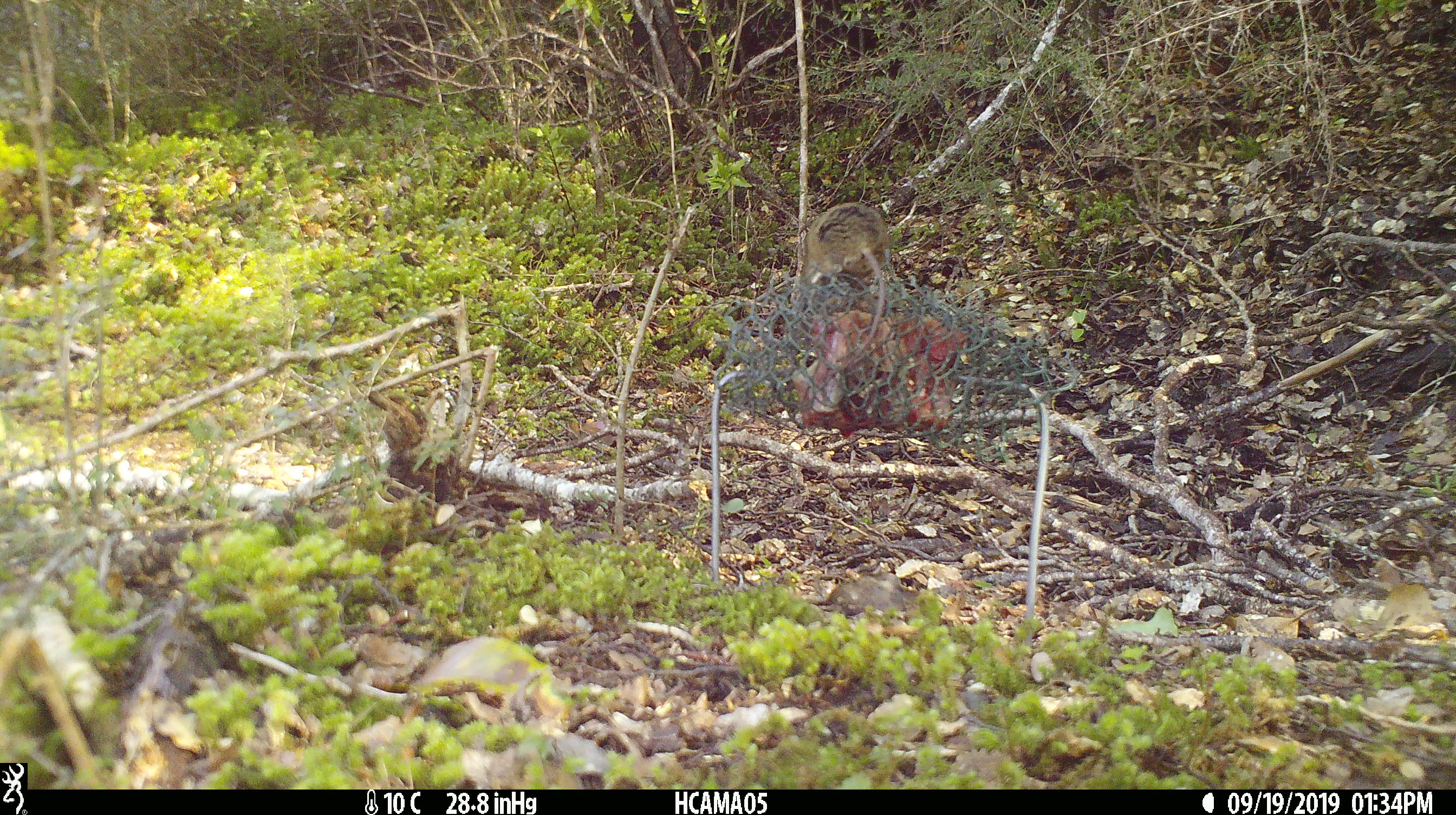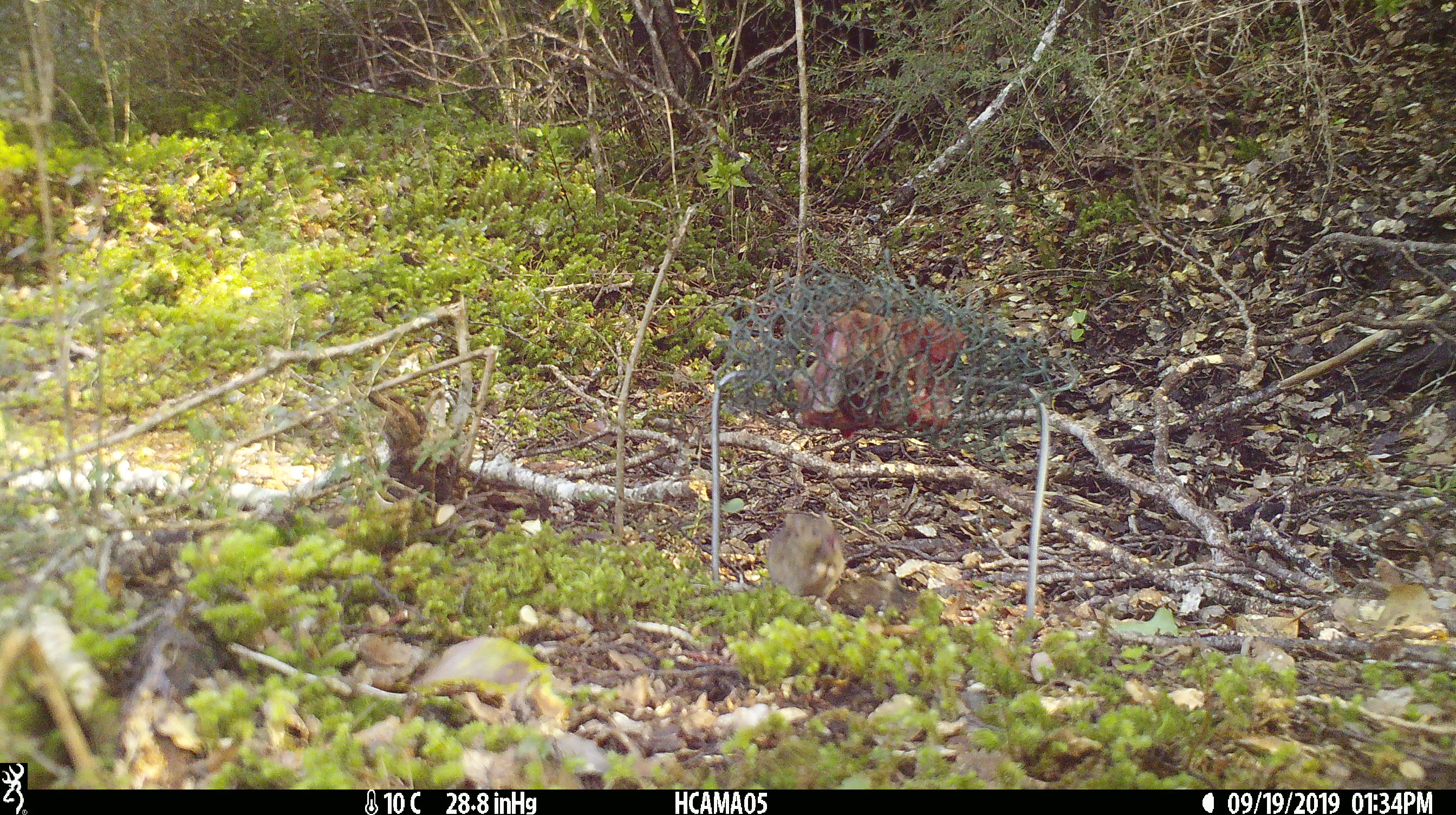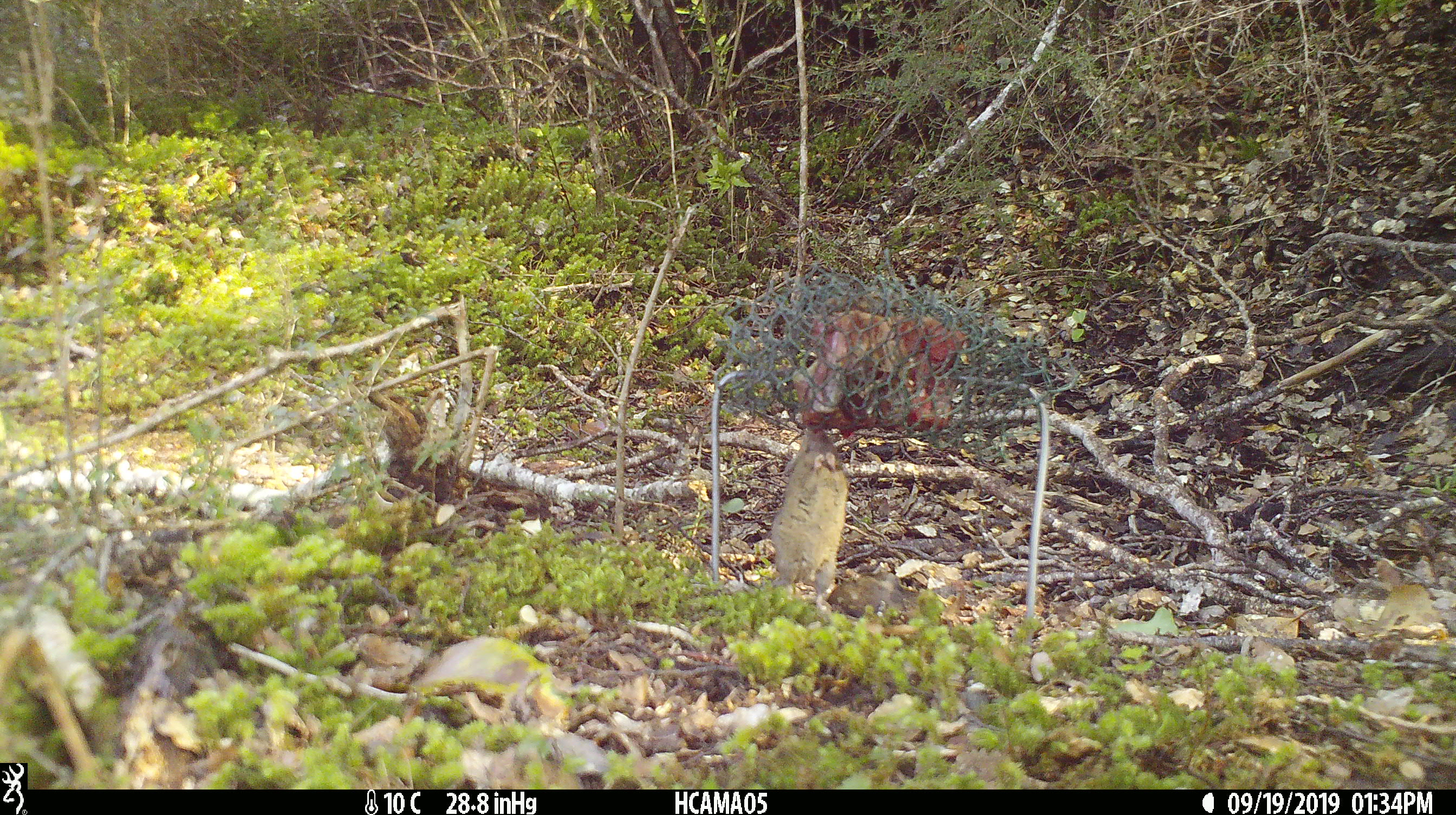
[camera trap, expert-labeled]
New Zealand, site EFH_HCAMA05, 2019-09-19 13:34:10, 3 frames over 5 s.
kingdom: Animalia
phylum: Chordata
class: Mammalia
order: Rodentia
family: Muridae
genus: Mus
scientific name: Mus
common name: mouse